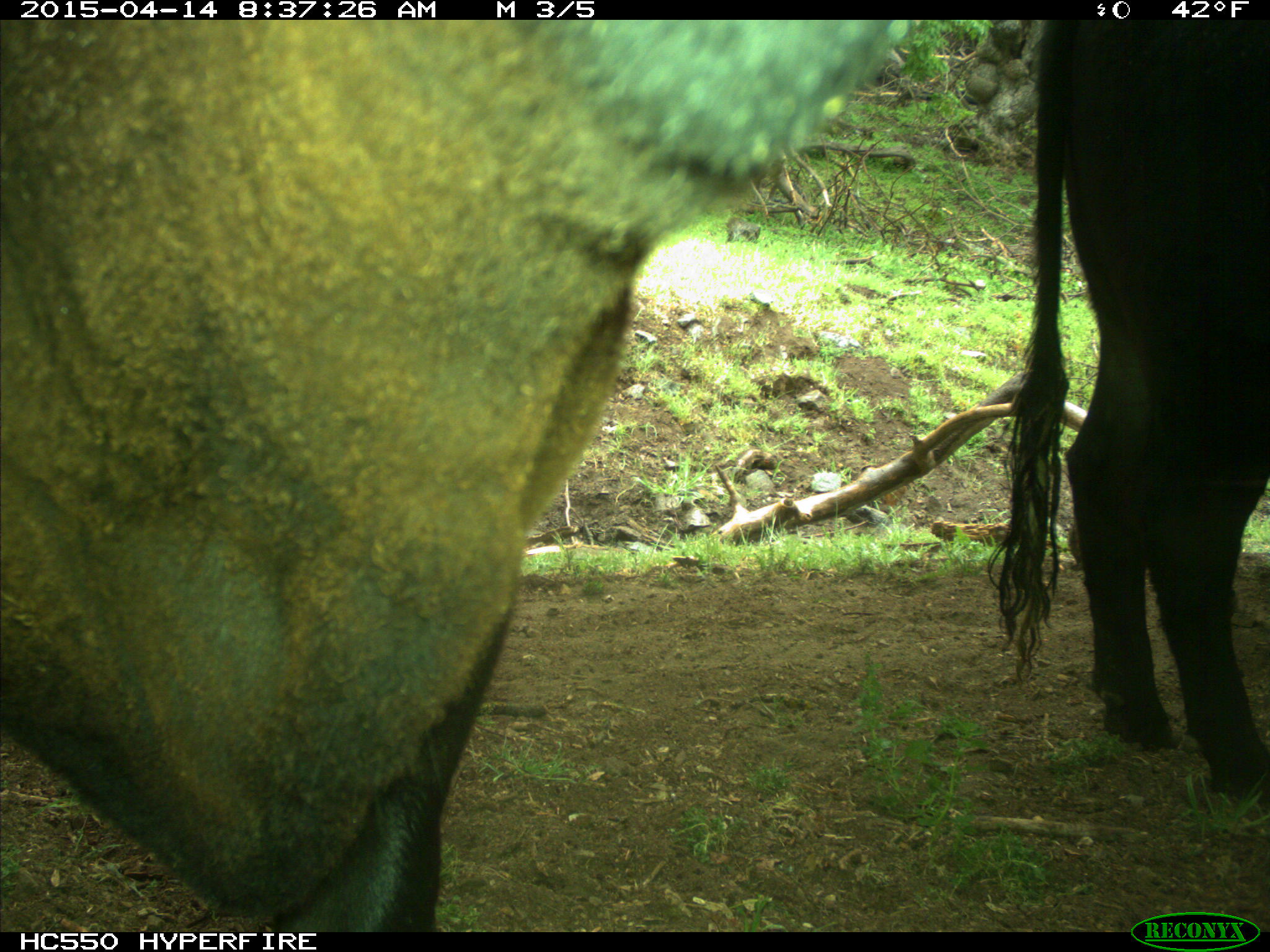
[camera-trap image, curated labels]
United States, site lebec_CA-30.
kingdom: Animalia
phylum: Chordata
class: Mammalia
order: Artiodactyla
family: Bovidae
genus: Bos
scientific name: Bos taurus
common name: domestic cow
Bos taurus (domestic cow).